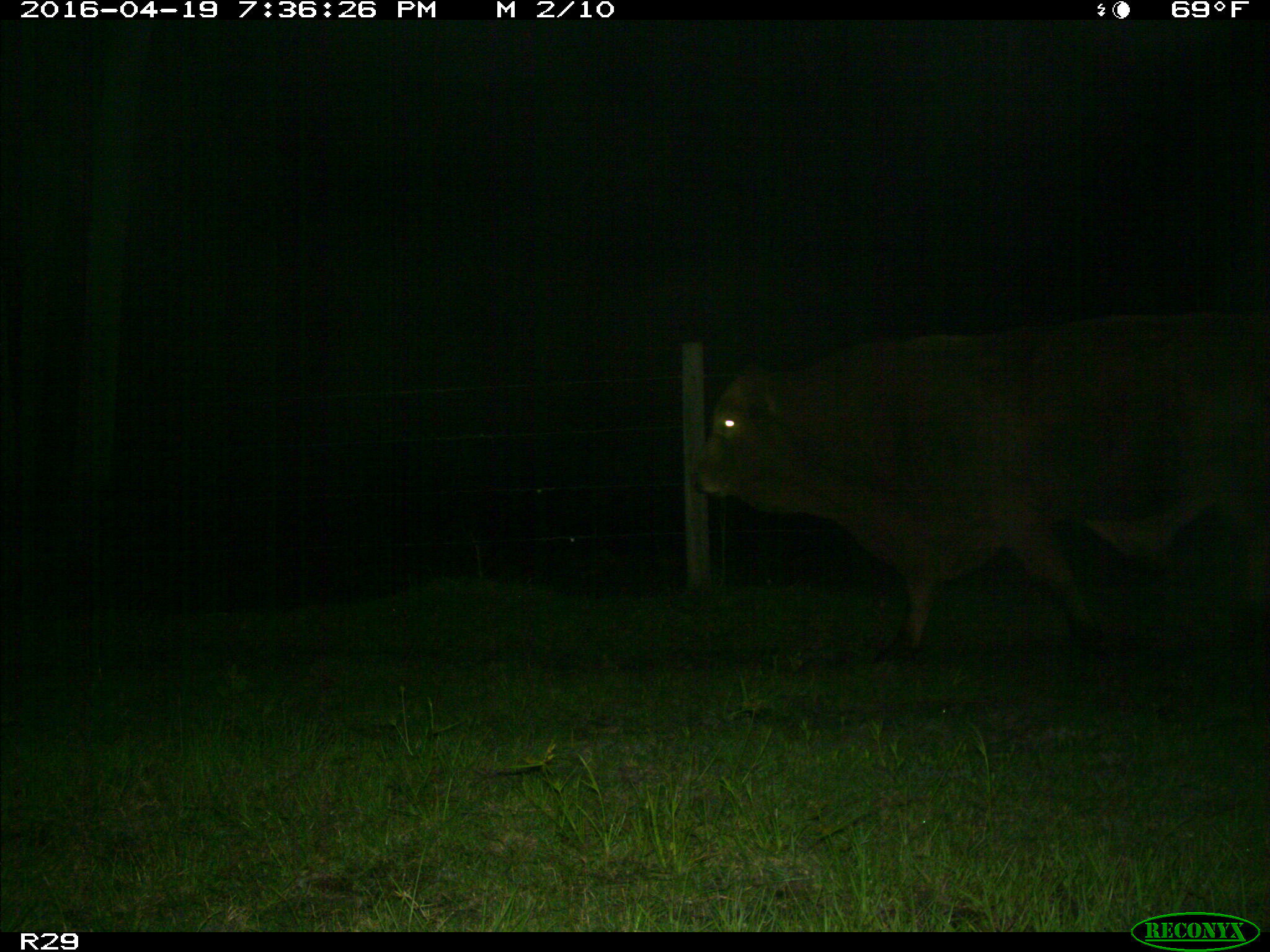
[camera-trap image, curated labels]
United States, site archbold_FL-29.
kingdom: Animalia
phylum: Chordata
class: Mammalia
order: Artiodactyla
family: Bovidae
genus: Bos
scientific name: Bos taurus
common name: domestic cow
Bos taurus (domestic cow).